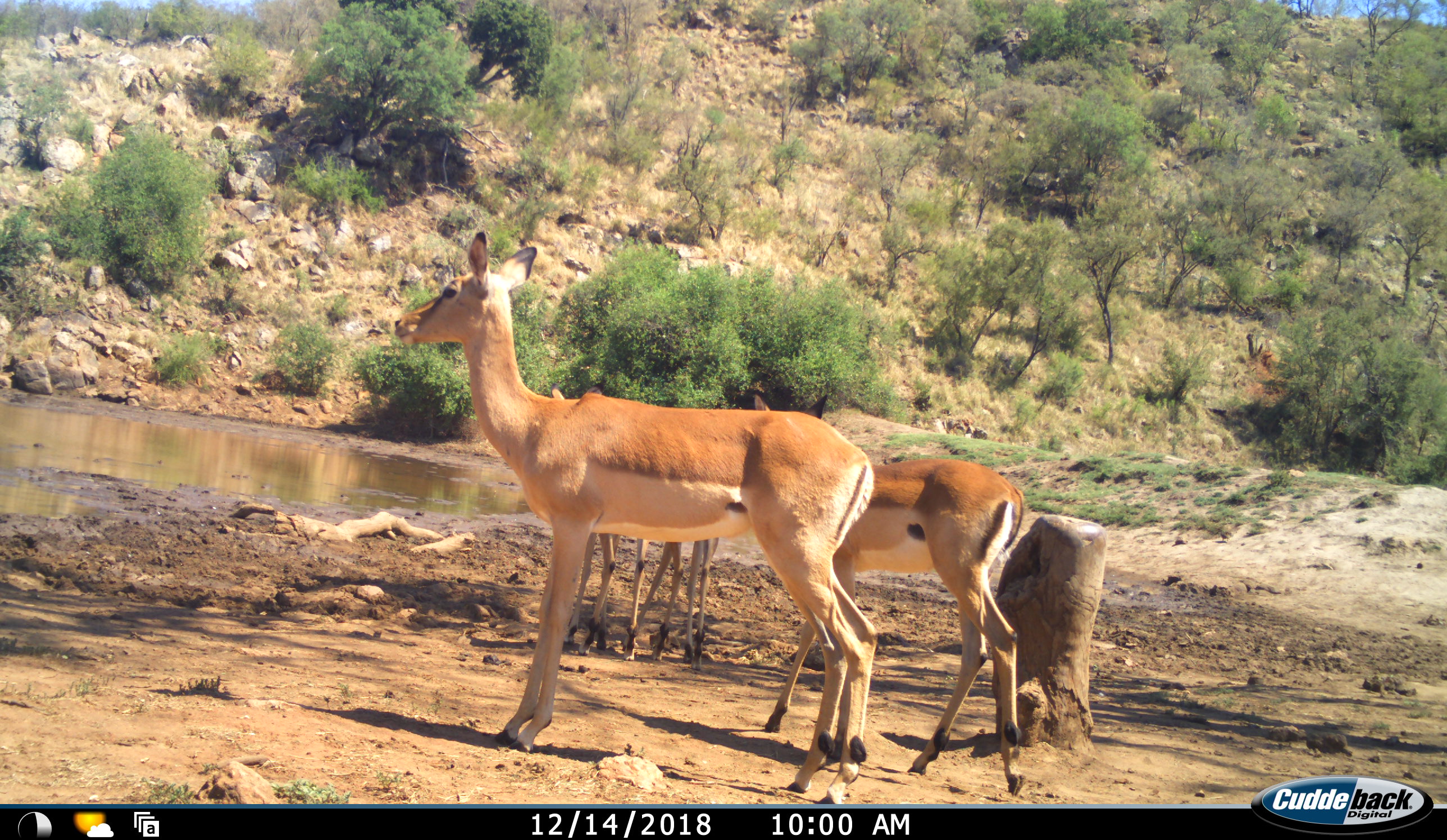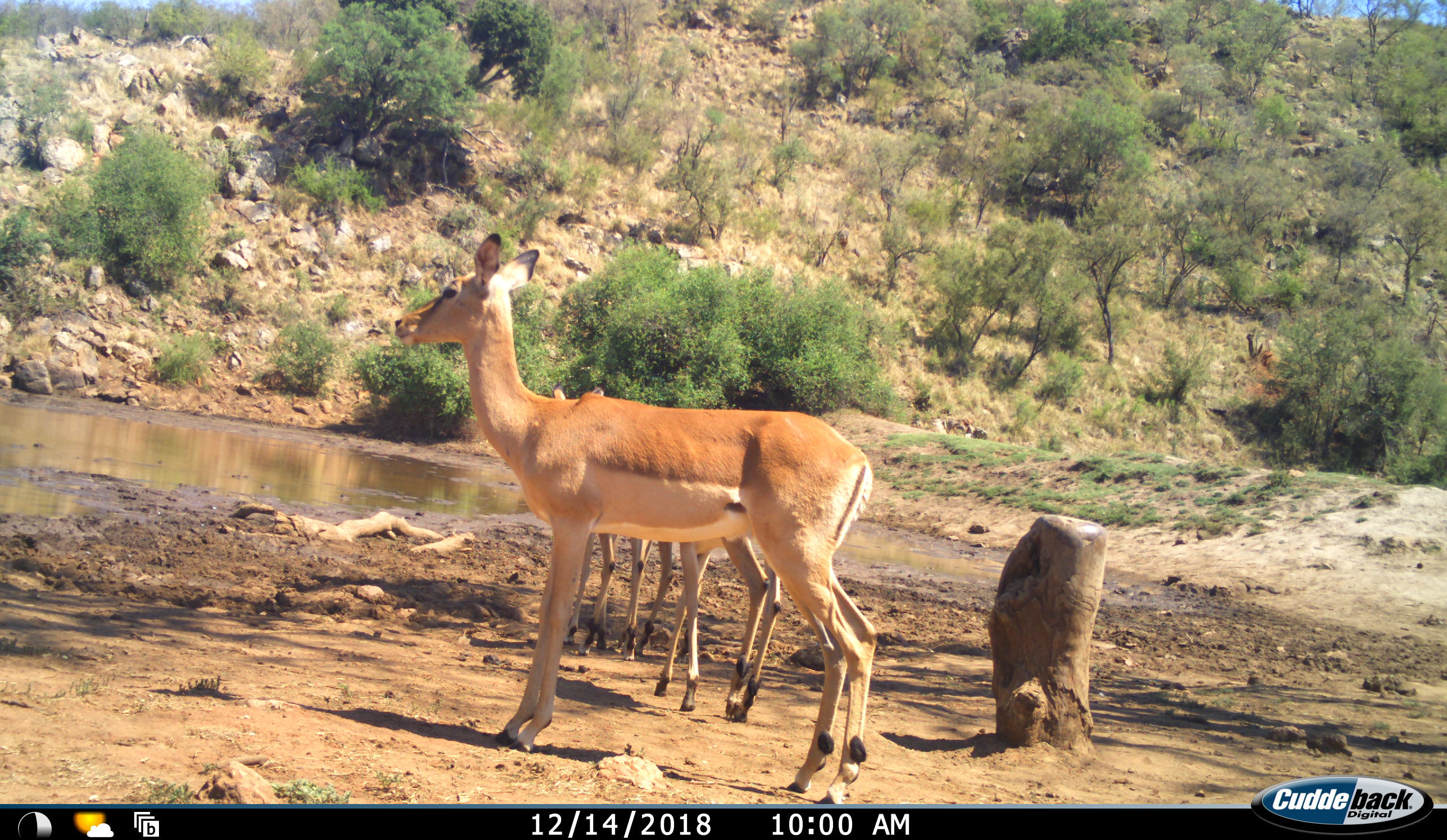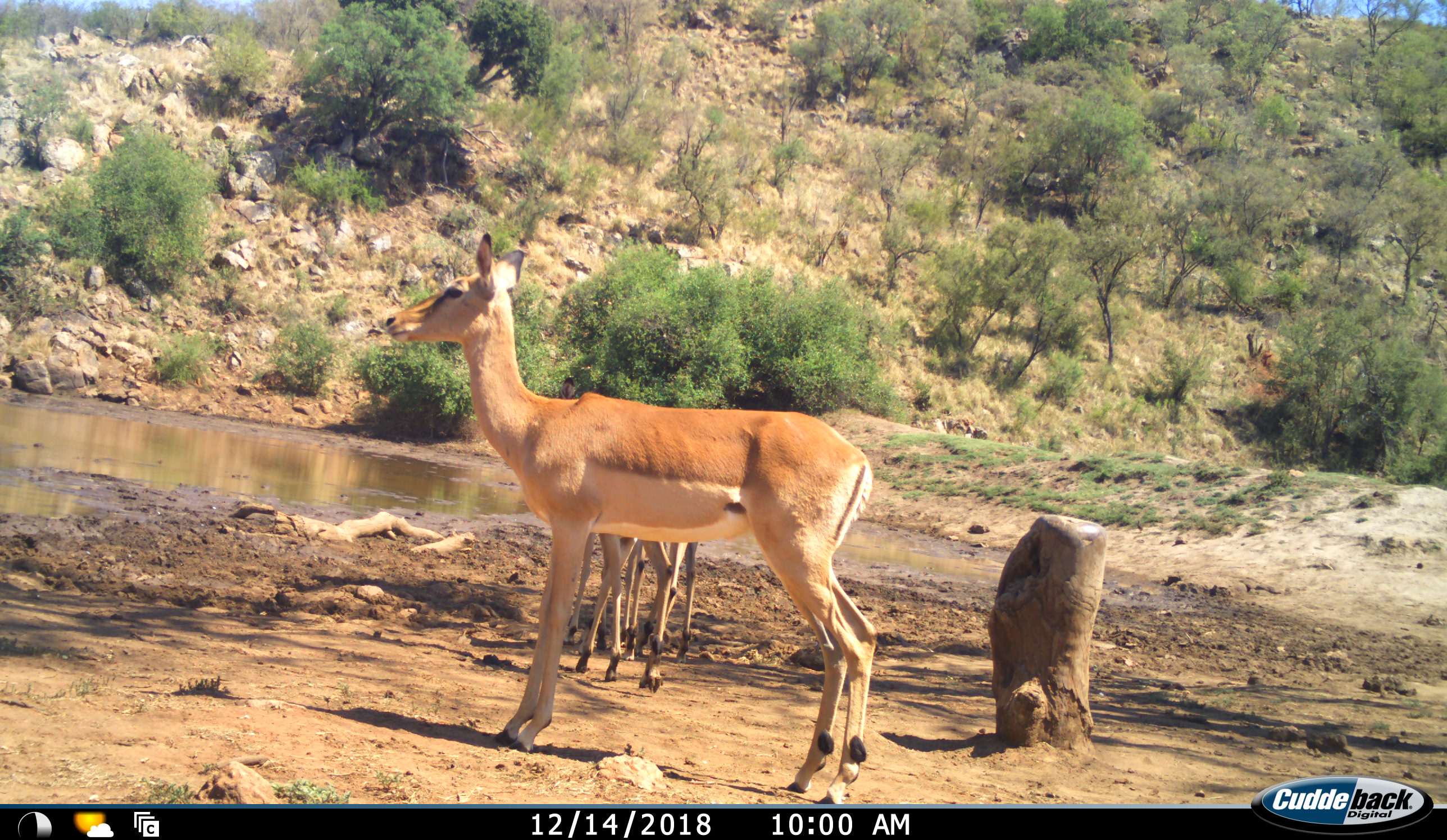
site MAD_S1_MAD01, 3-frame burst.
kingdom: Animalia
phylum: Chordata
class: Mammalia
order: Artiodactyla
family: Bovidae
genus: Aepyceros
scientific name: Aepyceros melampus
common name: impala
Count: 4.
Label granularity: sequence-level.